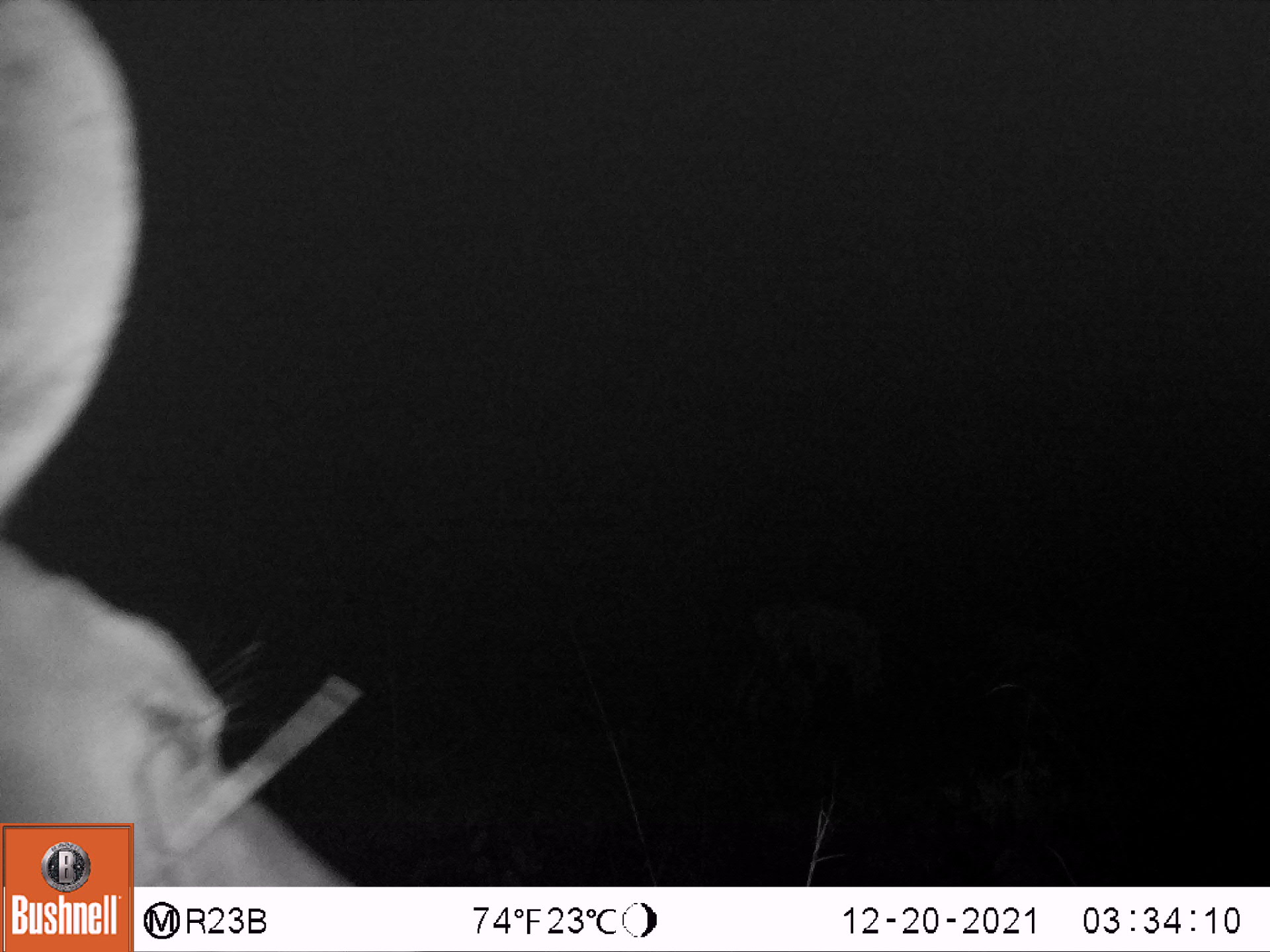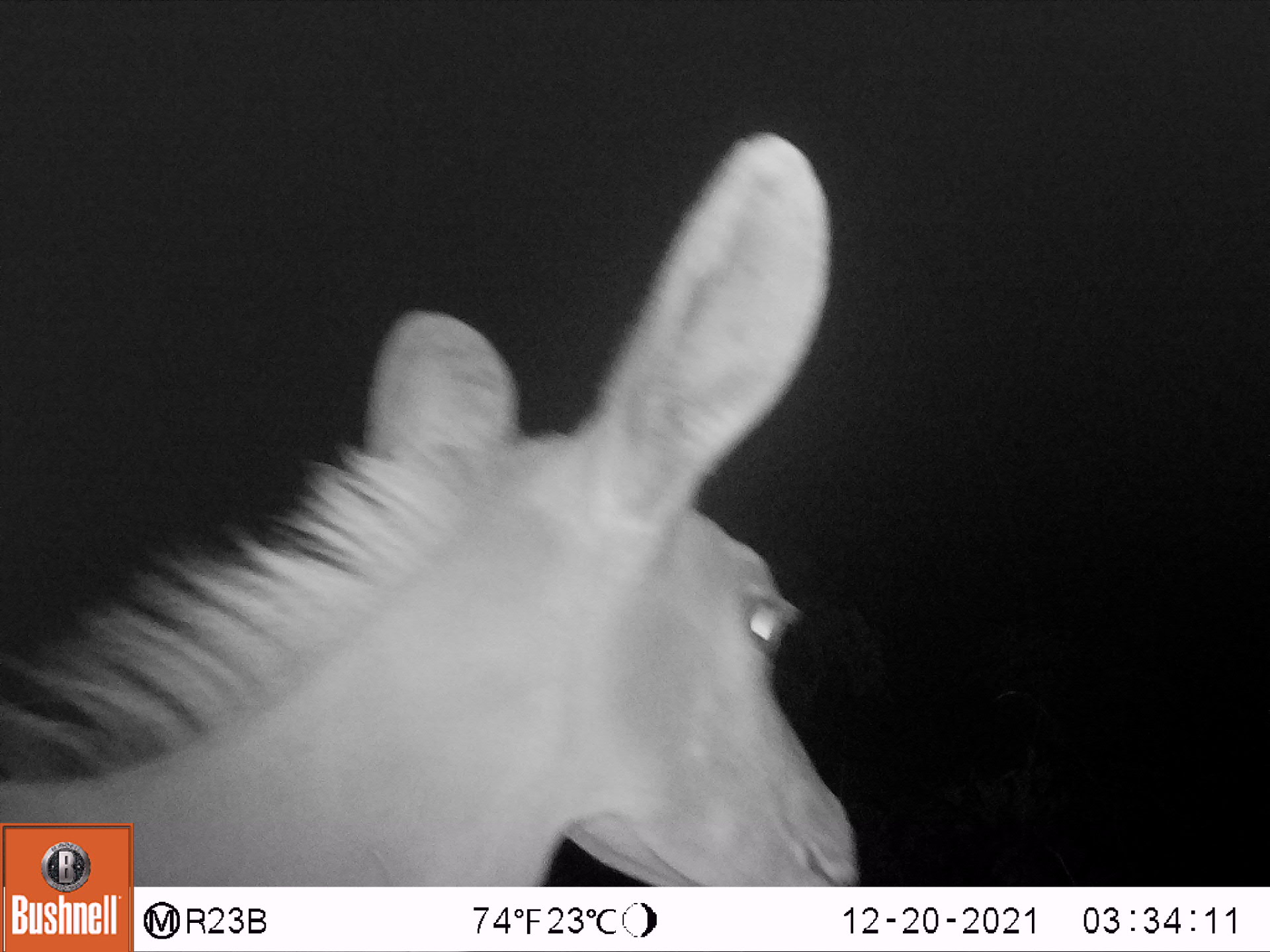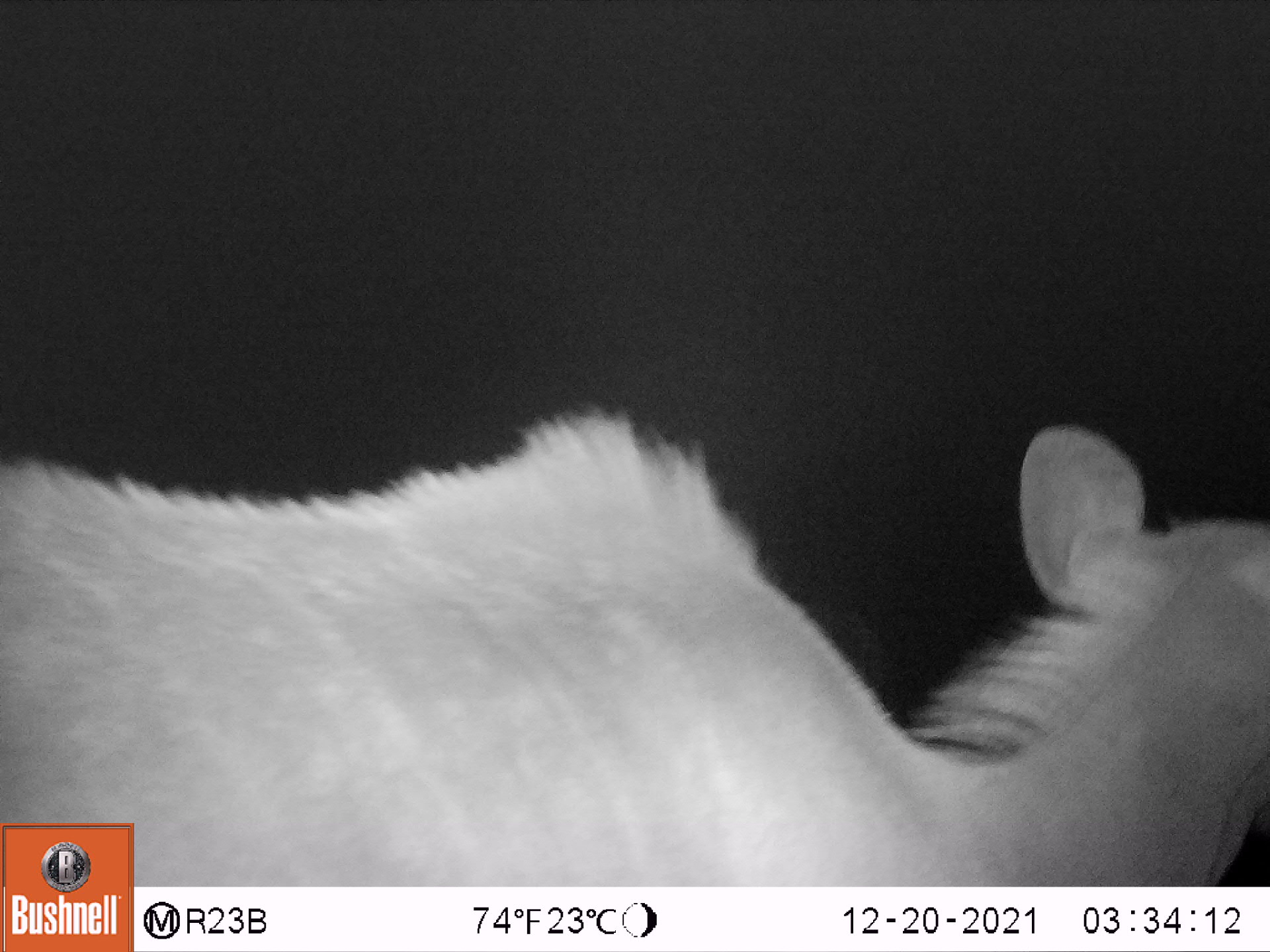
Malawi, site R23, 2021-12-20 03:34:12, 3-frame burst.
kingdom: Animalia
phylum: Chordata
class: Mammalia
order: Artiodactyla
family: Bovidae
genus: Tragelaphus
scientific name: Tragelaphus strepsiceros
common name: greater kudu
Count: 1.